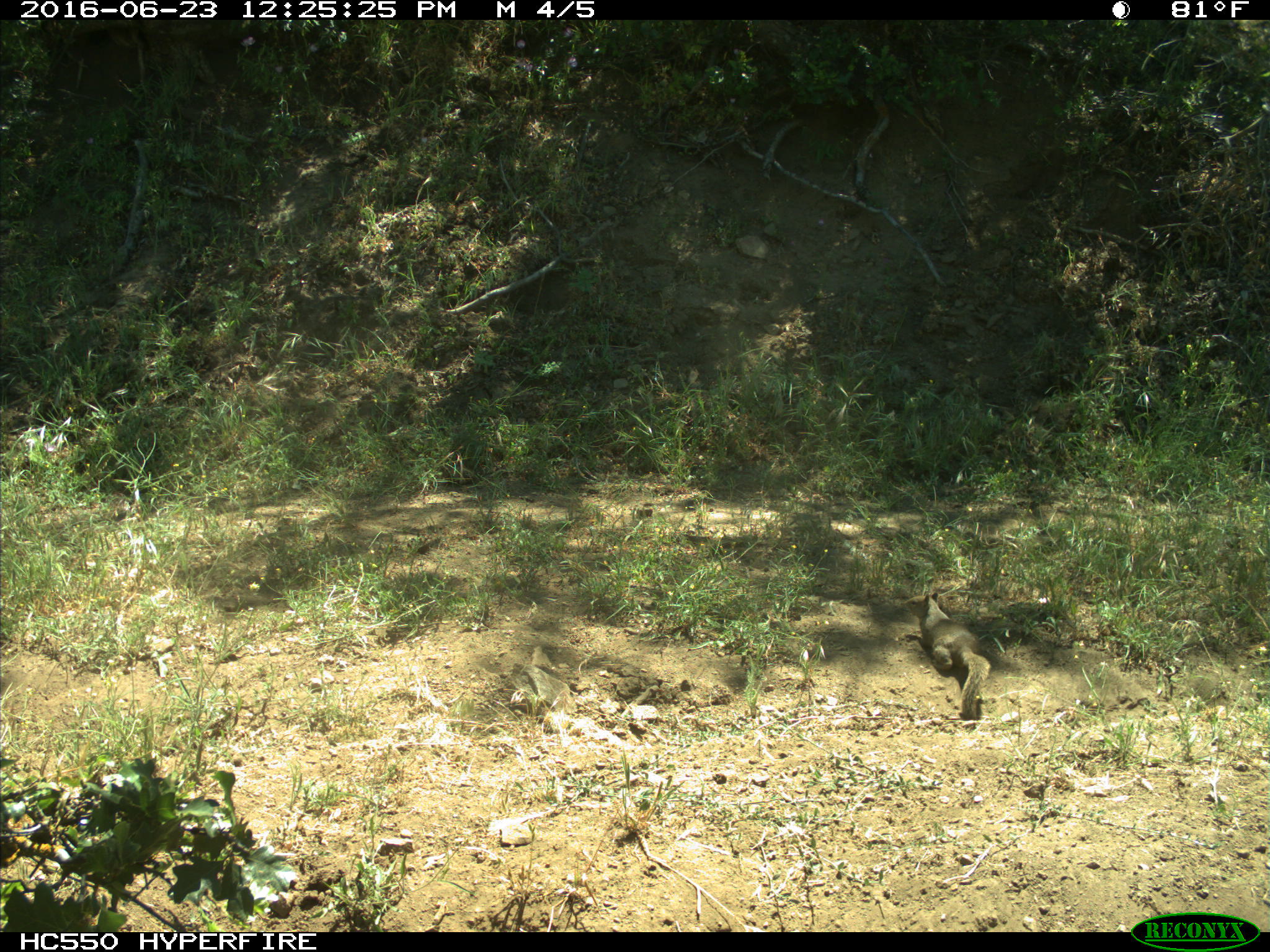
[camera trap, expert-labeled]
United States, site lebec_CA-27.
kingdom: Animalia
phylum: Chordata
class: Mammalia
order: Rodentia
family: Sciuridae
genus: Otospermophilus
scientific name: Otospermophilus beecheyi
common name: california ground squirrel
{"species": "Otospermophilus beecheyi (california ground squirrel)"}